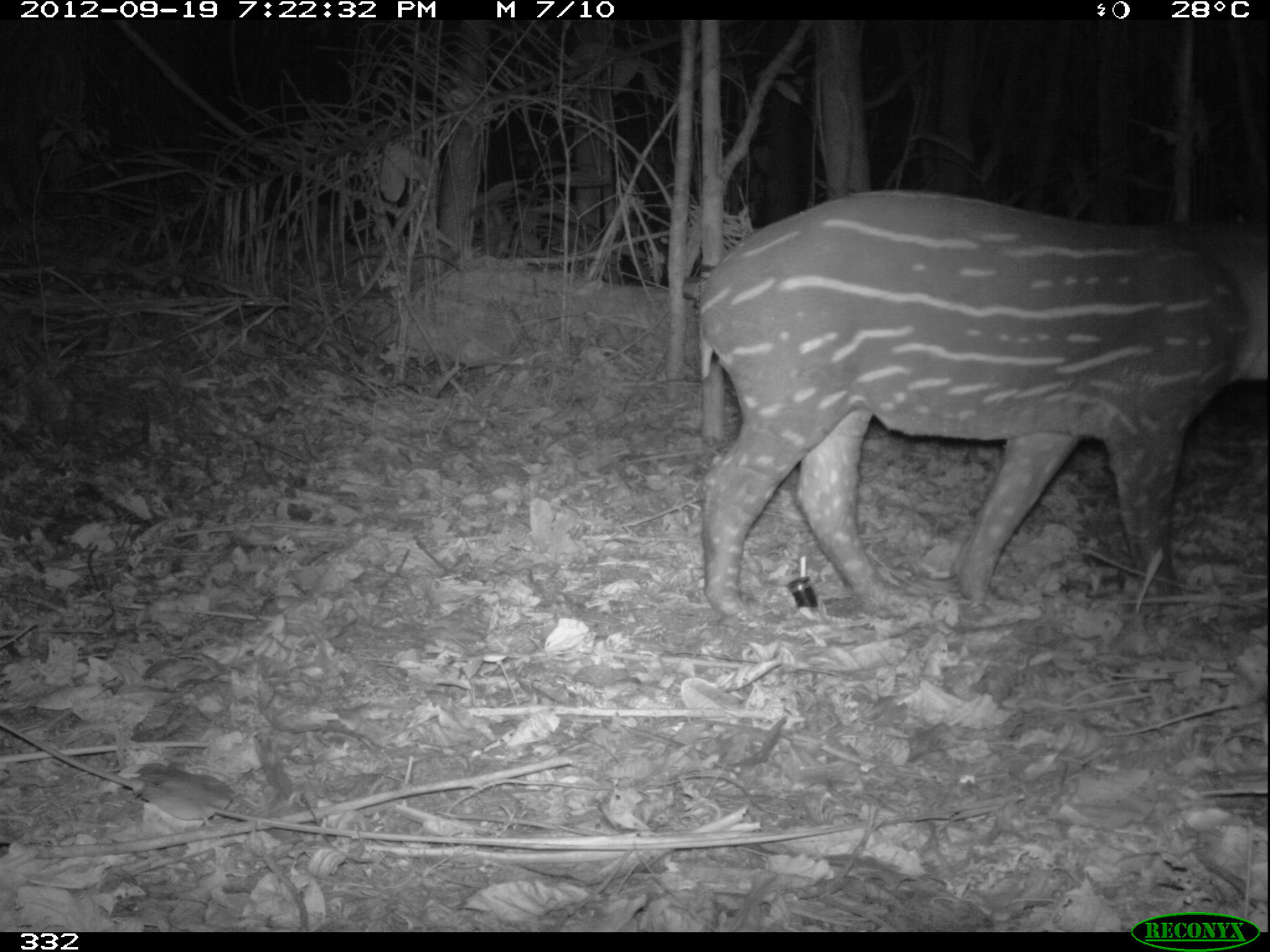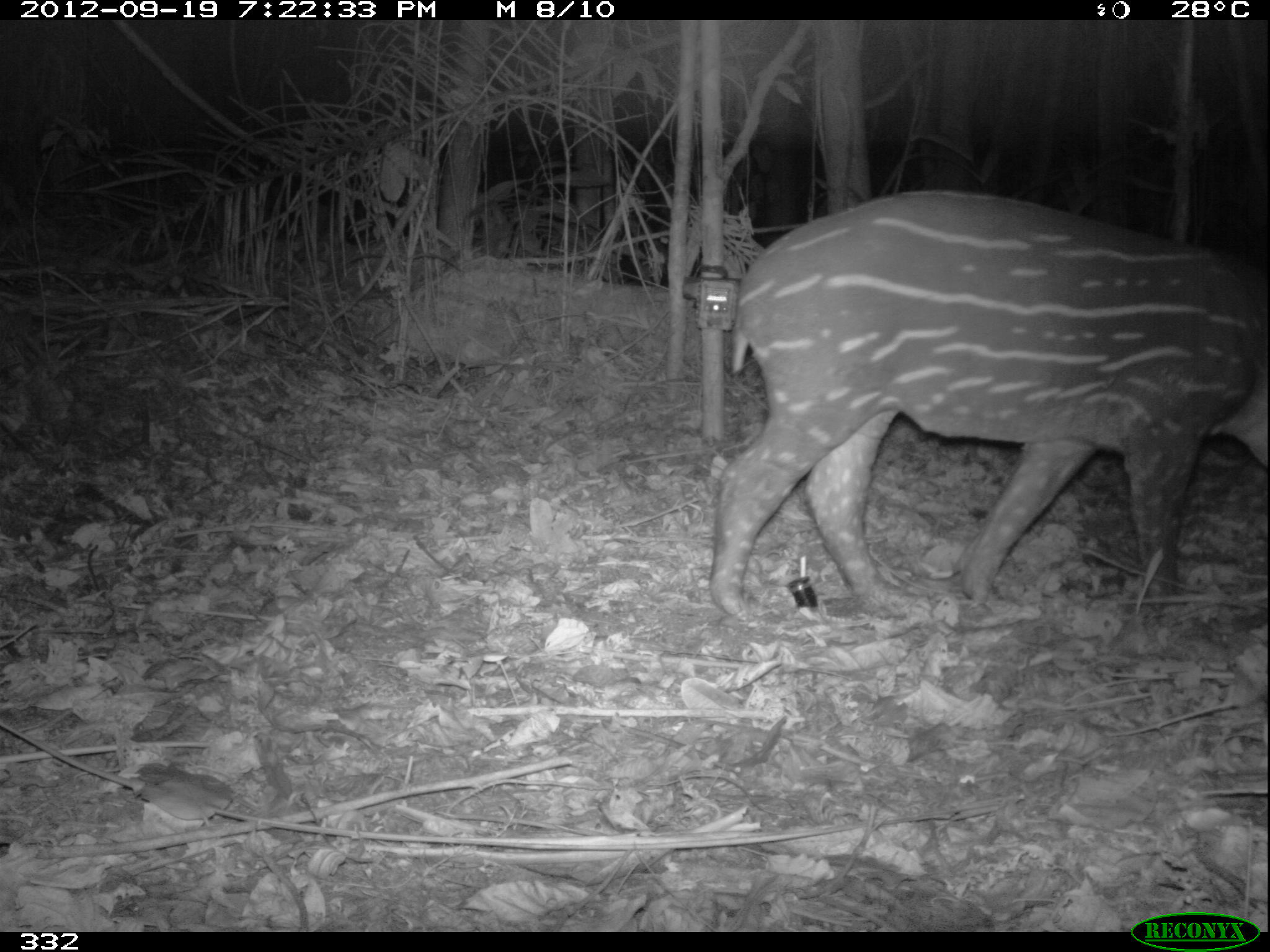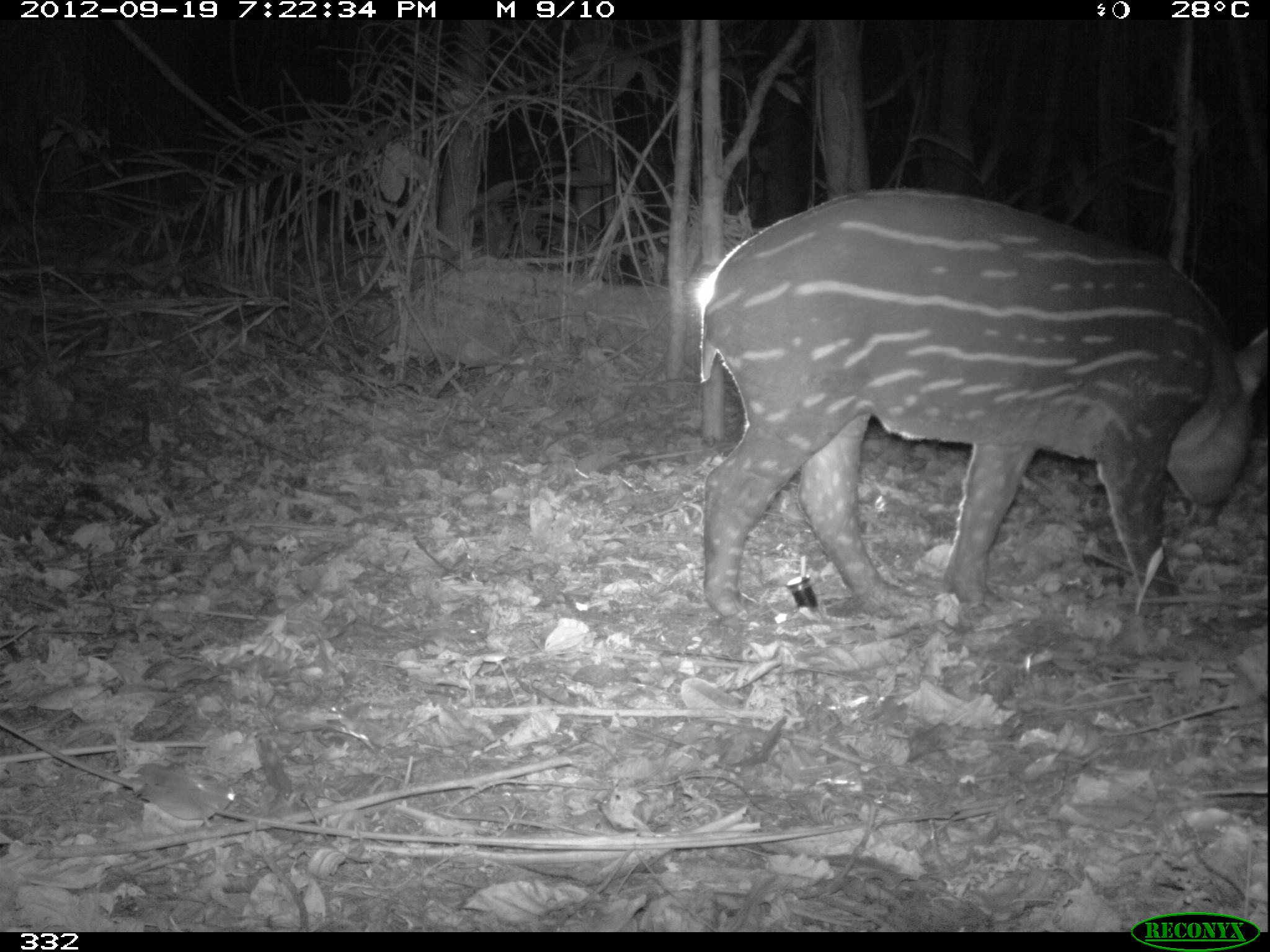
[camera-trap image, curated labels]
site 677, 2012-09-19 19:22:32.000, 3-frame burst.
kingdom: Animalia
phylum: Chordata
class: Mammalia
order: Perissodactyla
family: Tapiridae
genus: Tapirus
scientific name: Tapirus terrestris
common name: south american tapir